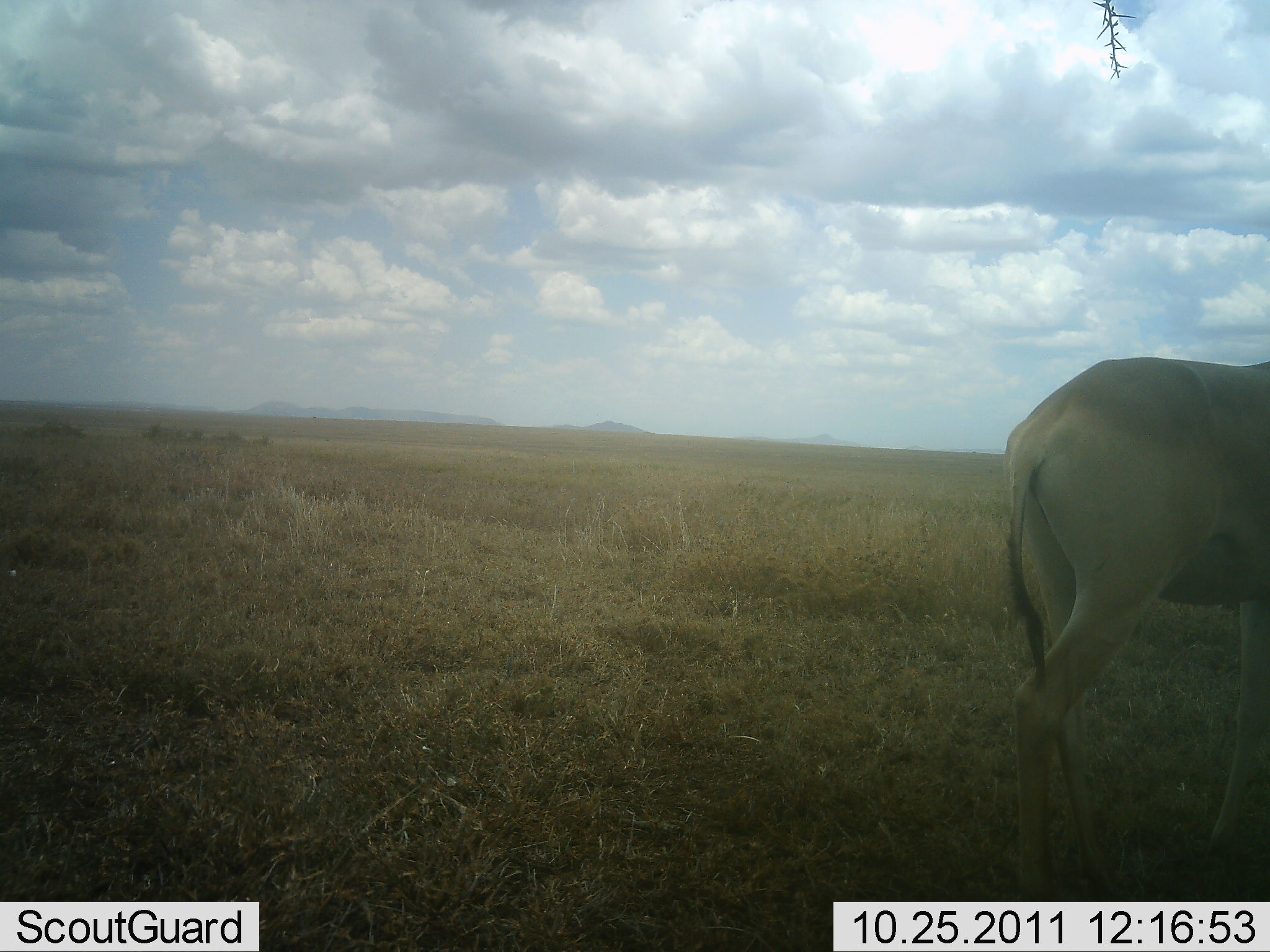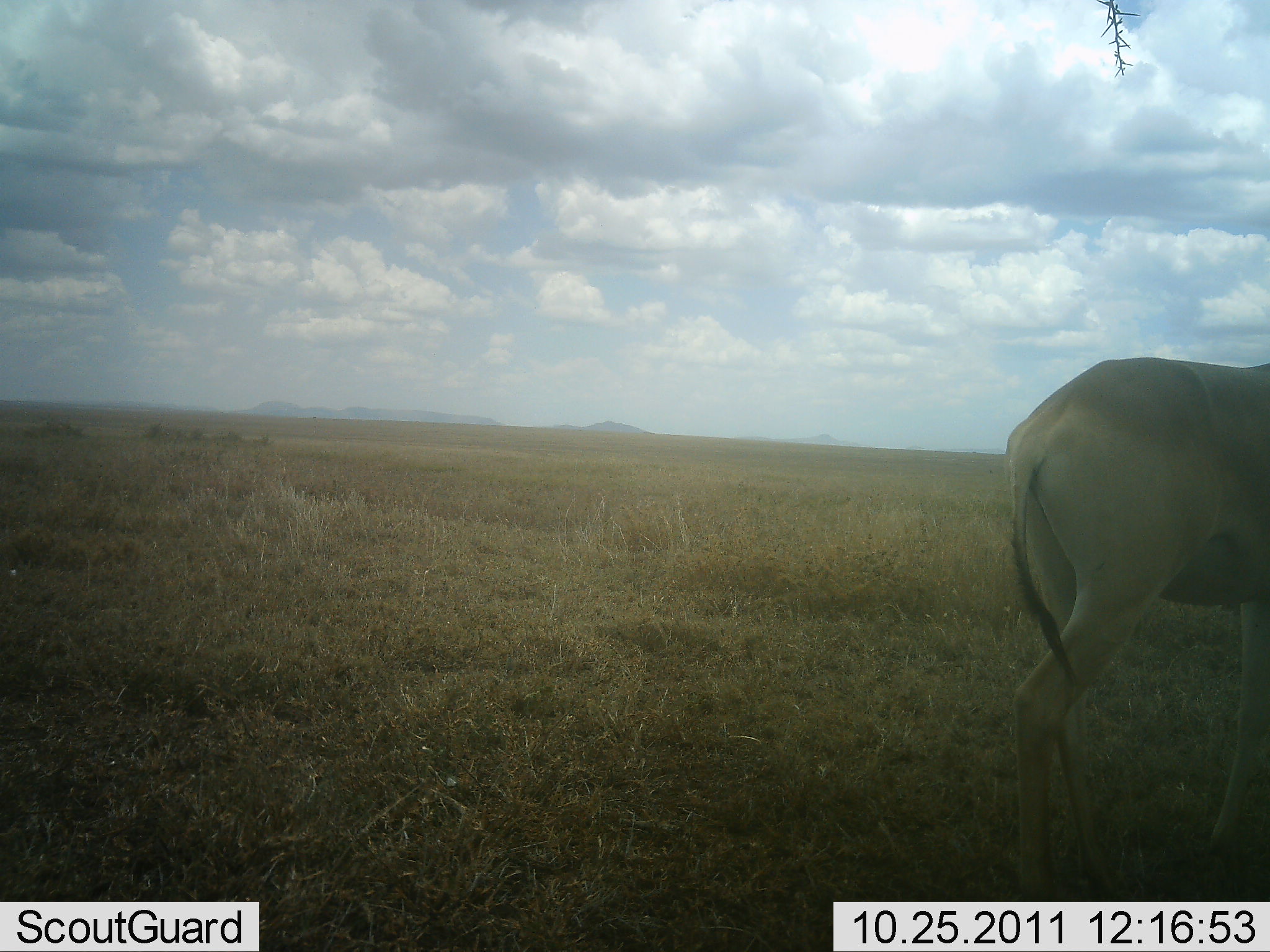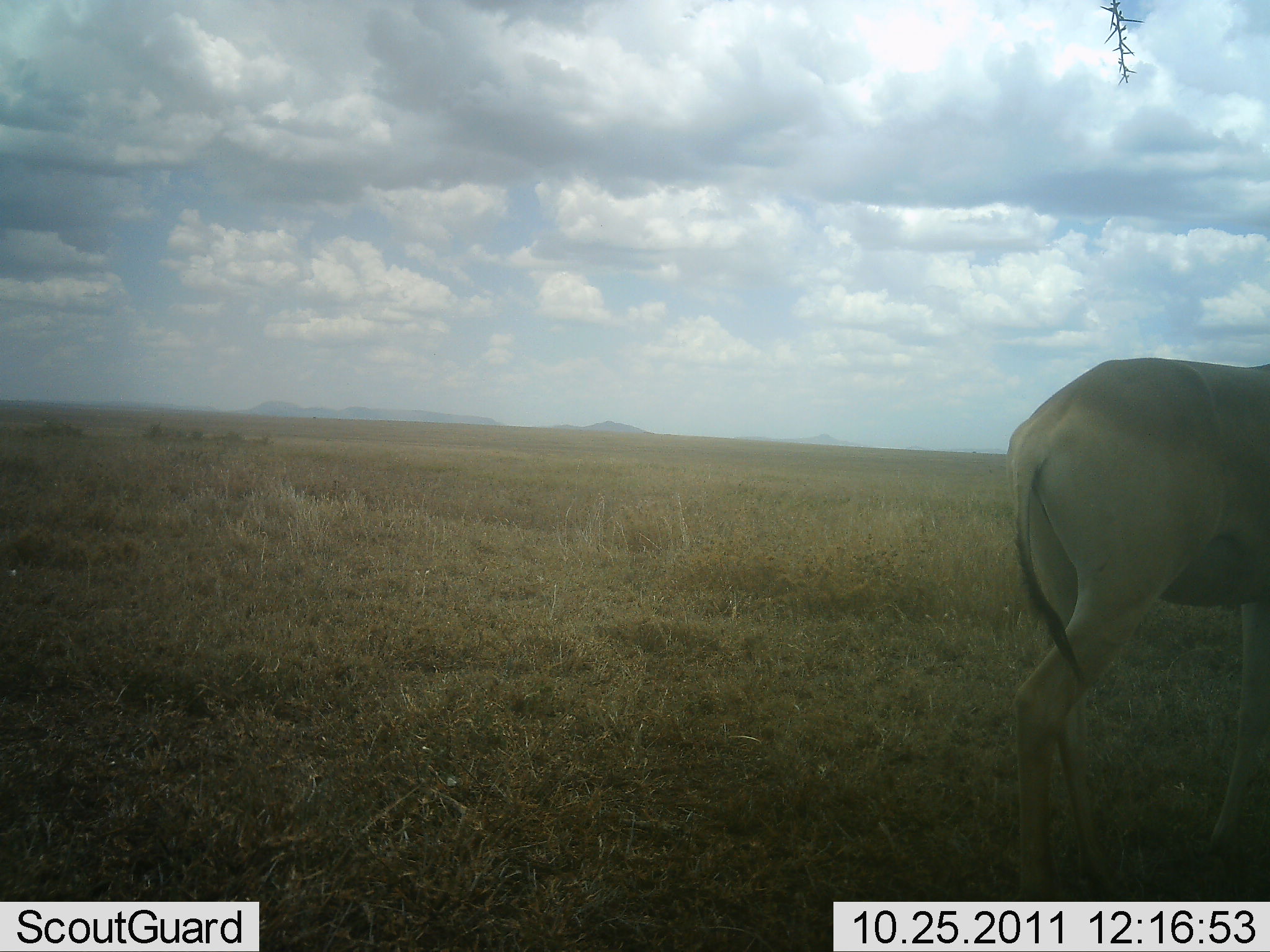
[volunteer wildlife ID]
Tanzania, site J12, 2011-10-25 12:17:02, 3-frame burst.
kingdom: Animalia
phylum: Chordata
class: Mammalia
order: Artiodactyla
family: Bovidae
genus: Alcelaphus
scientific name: Alcelaphus buselaphus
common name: hartebeest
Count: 1.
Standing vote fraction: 83%.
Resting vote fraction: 8%.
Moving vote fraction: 17%.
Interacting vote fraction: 0%.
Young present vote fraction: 0%.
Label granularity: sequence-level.